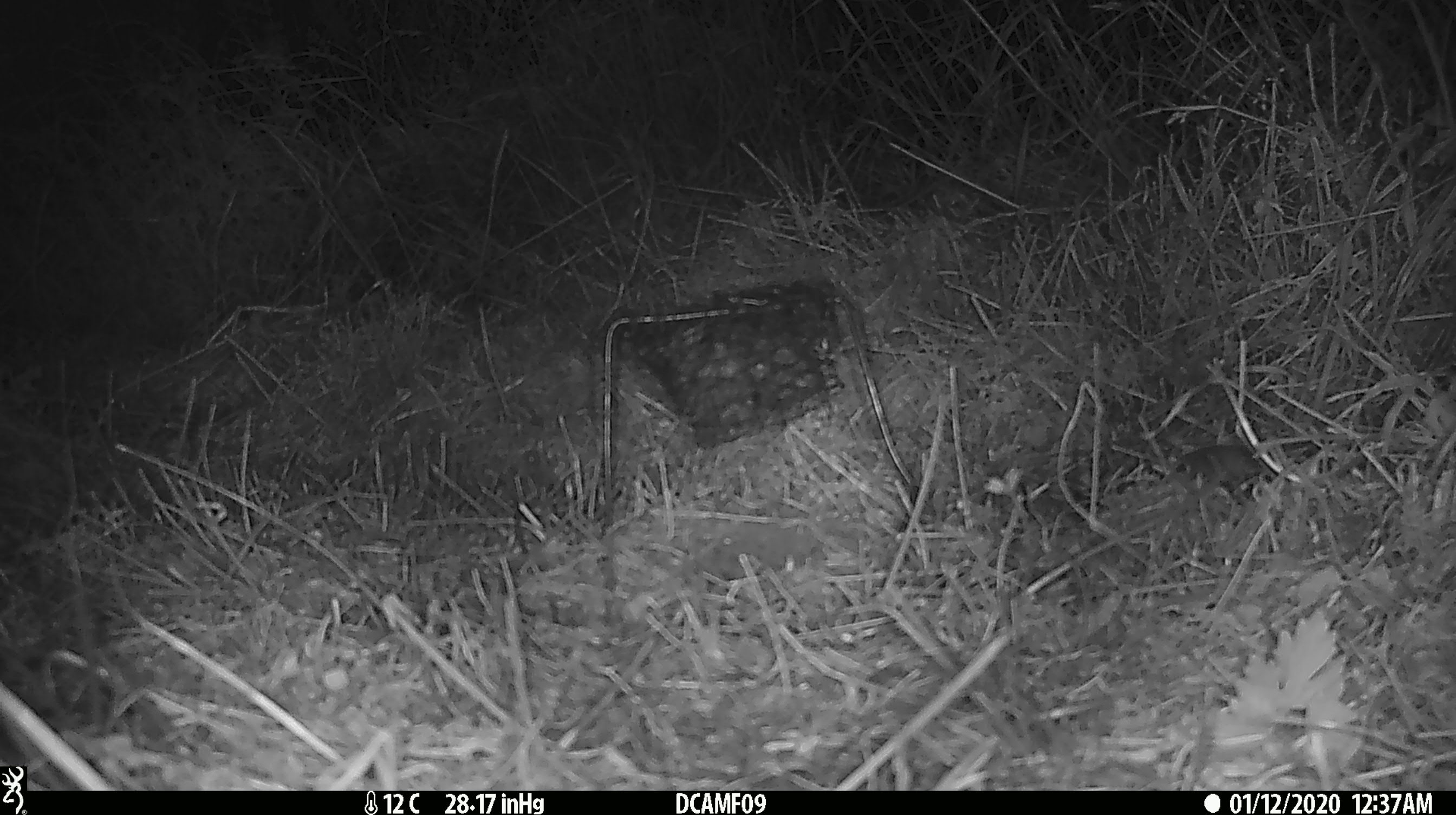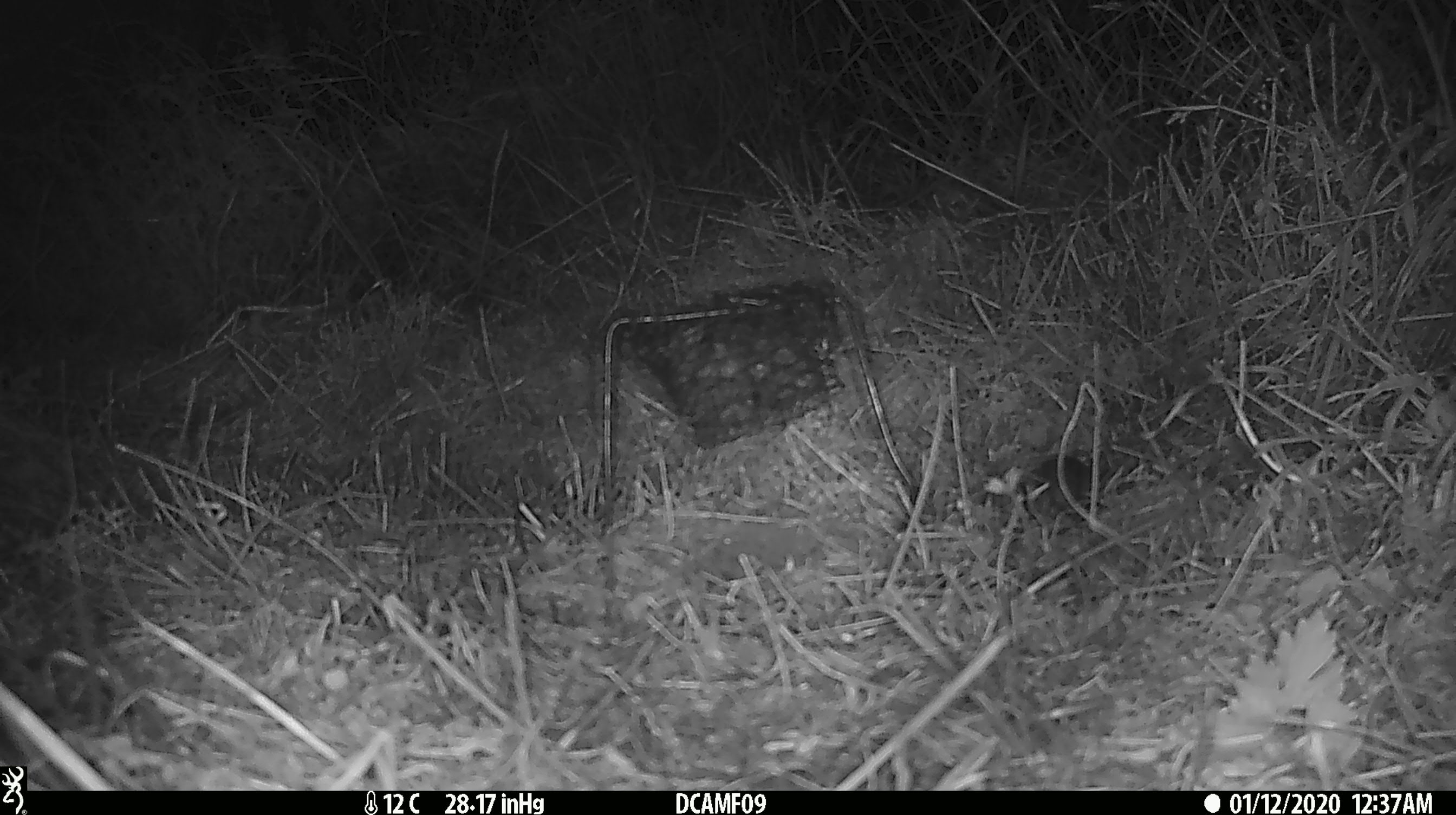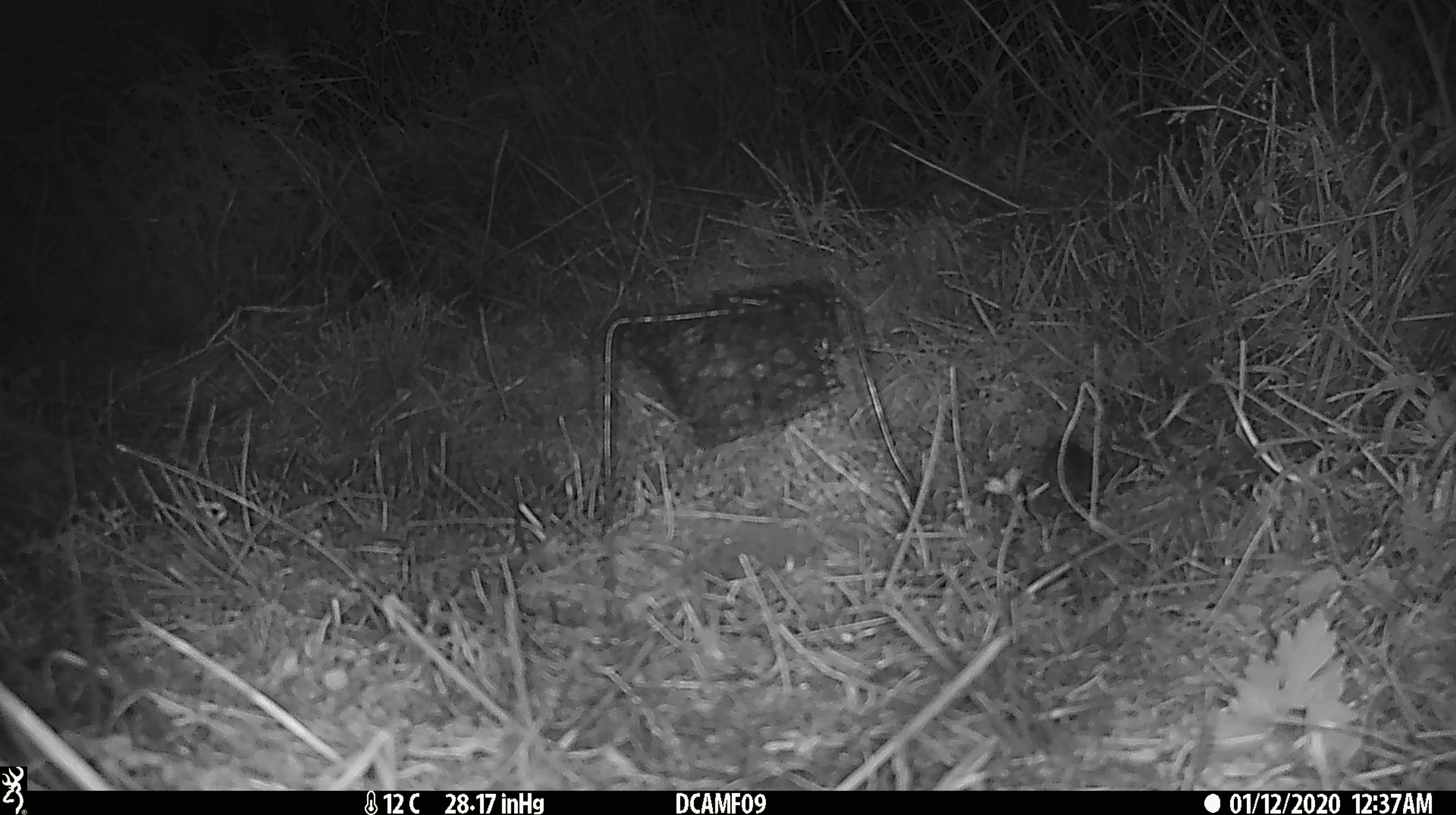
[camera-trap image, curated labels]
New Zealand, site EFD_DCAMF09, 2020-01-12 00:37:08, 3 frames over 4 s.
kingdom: Animalia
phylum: Chordata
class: Mammalia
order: Rodentia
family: Muridae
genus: Mus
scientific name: Mus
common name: mouse